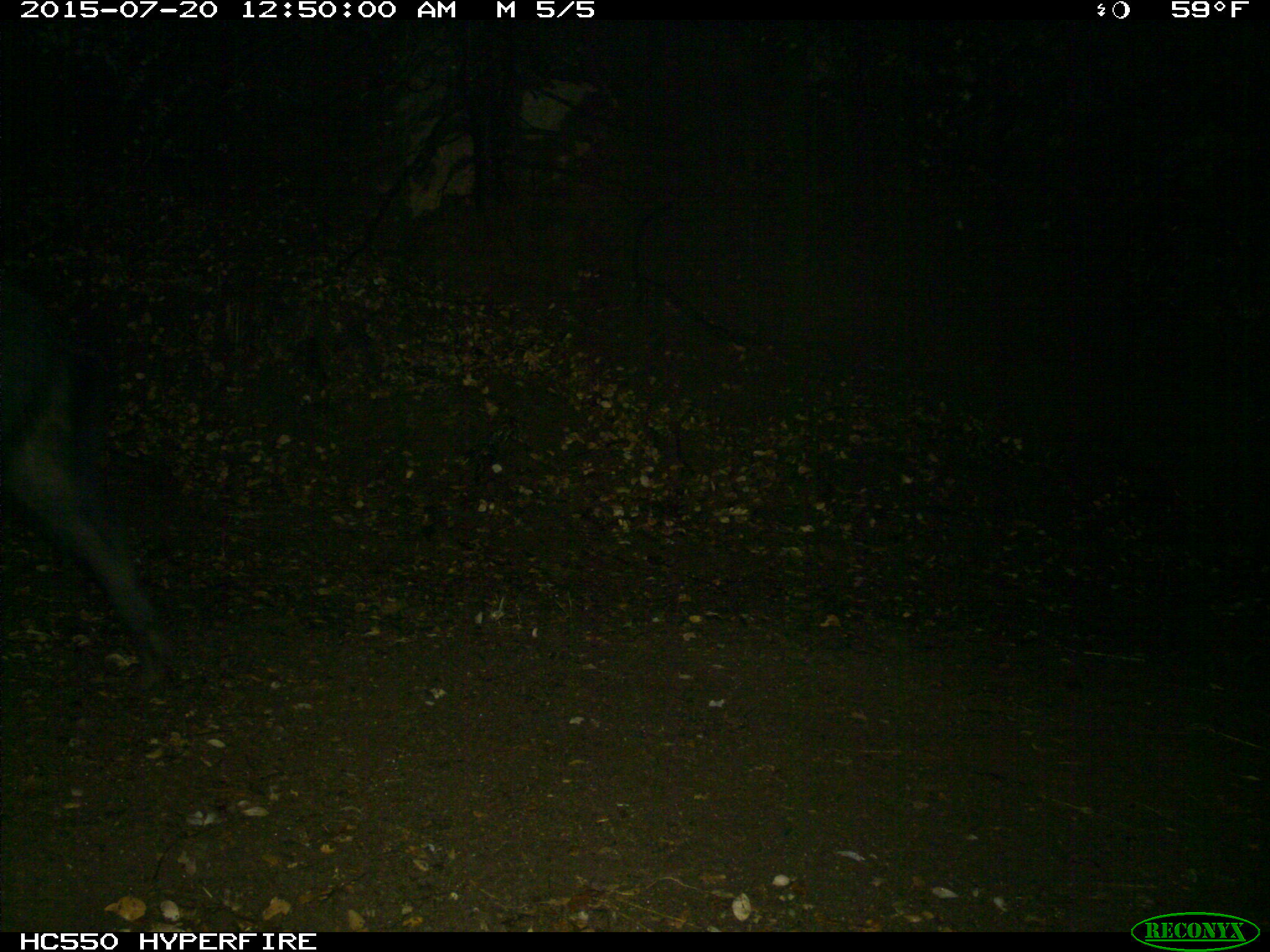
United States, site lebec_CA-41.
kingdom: Animalia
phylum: Chordata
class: Mammalia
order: Artiodactyla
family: Suidae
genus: Sus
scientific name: Sus scrofa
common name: wild boar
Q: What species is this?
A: Sus scrofa (wild boar).